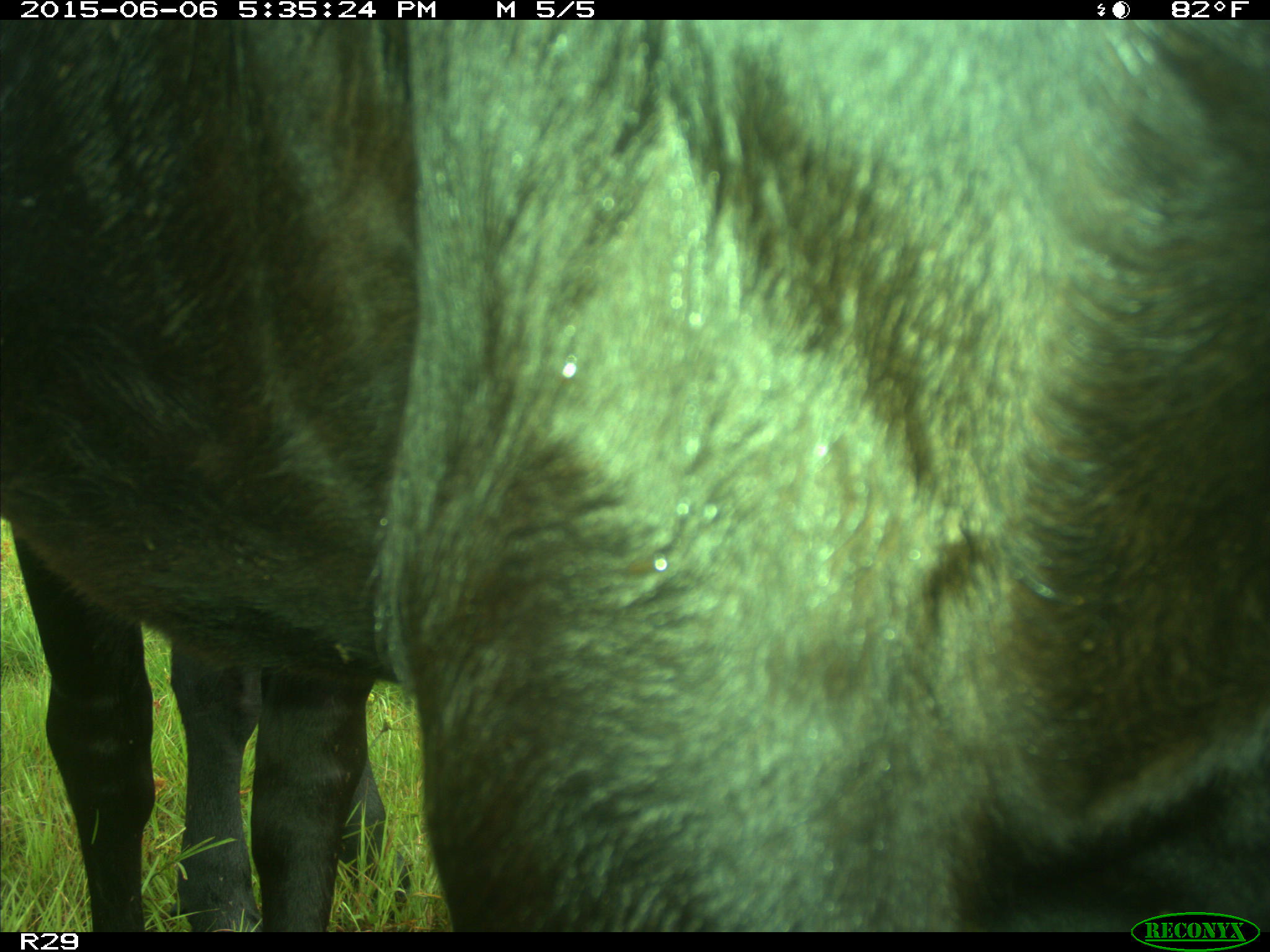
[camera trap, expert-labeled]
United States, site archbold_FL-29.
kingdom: Animalia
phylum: Chordata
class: Mammalia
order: Artiodactyla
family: Bovidae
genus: Bos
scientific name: Bos taurus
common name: domestic cow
Bos taurus (domestic cow).